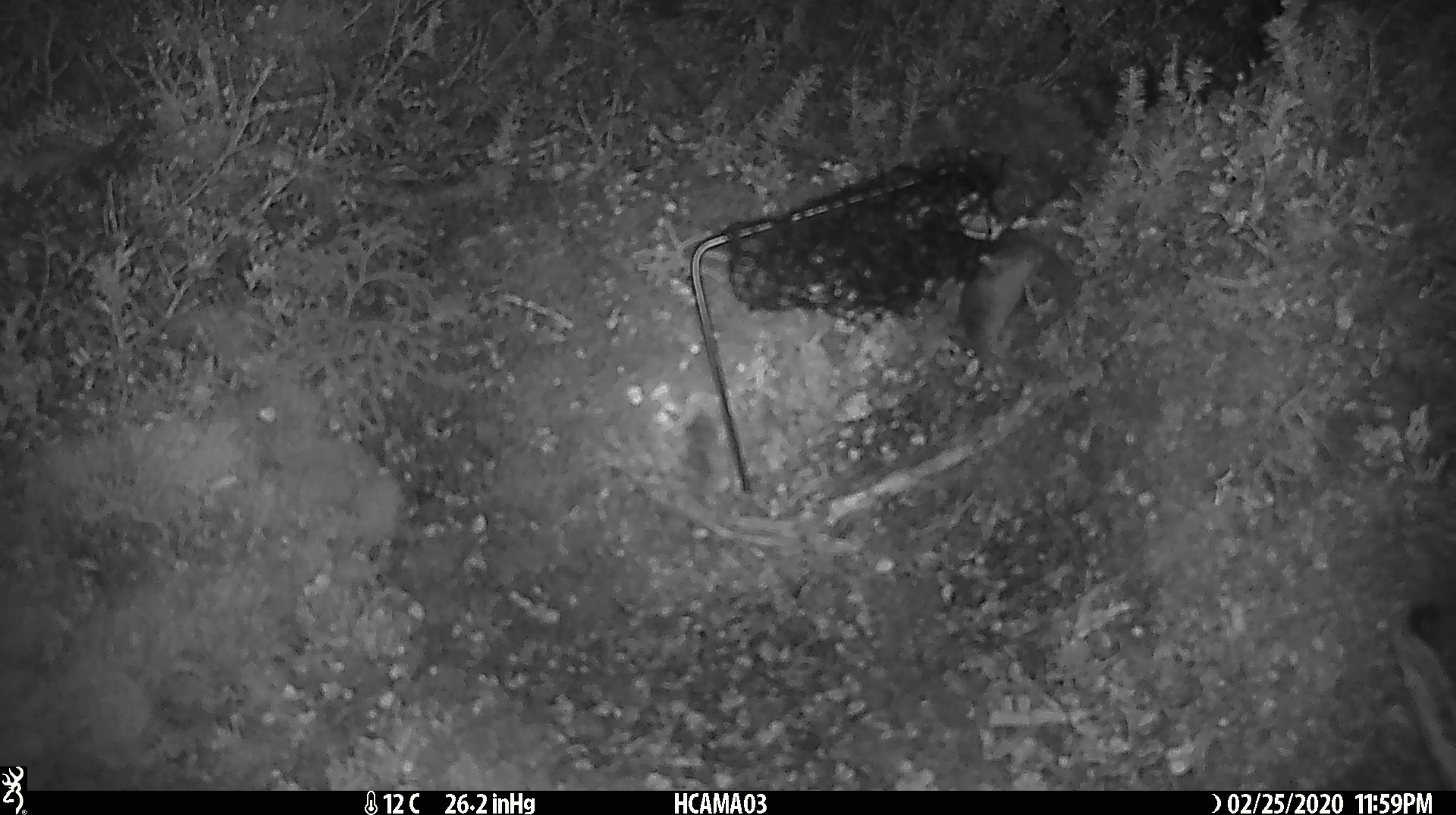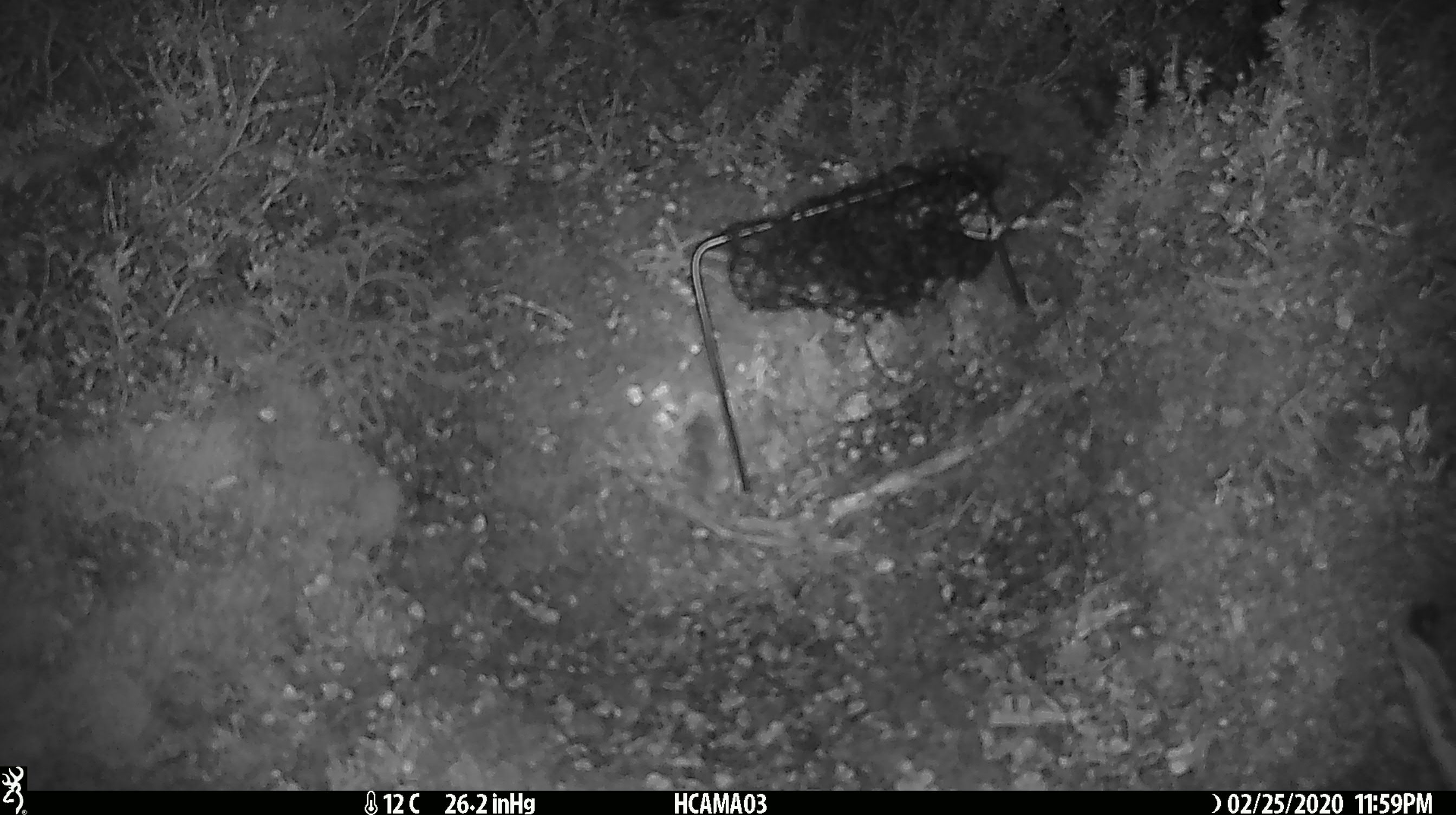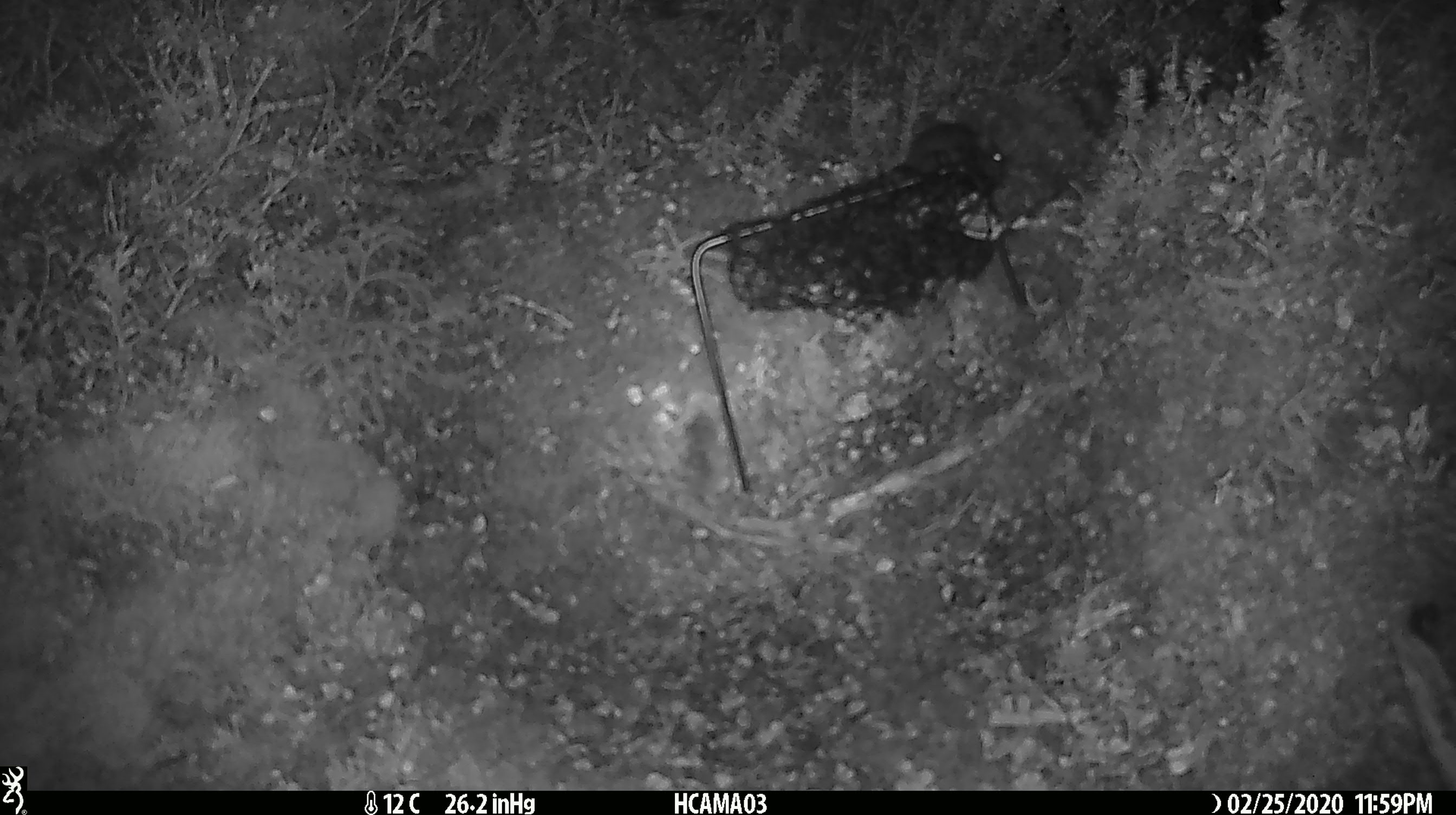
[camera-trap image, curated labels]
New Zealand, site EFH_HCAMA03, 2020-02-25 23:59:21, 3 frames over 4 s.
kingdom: Animalia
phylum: Chordata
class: Mammalia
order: Rodentia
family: Muridae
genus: Mus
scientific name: Mus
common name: mouse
Mouse (Mus).